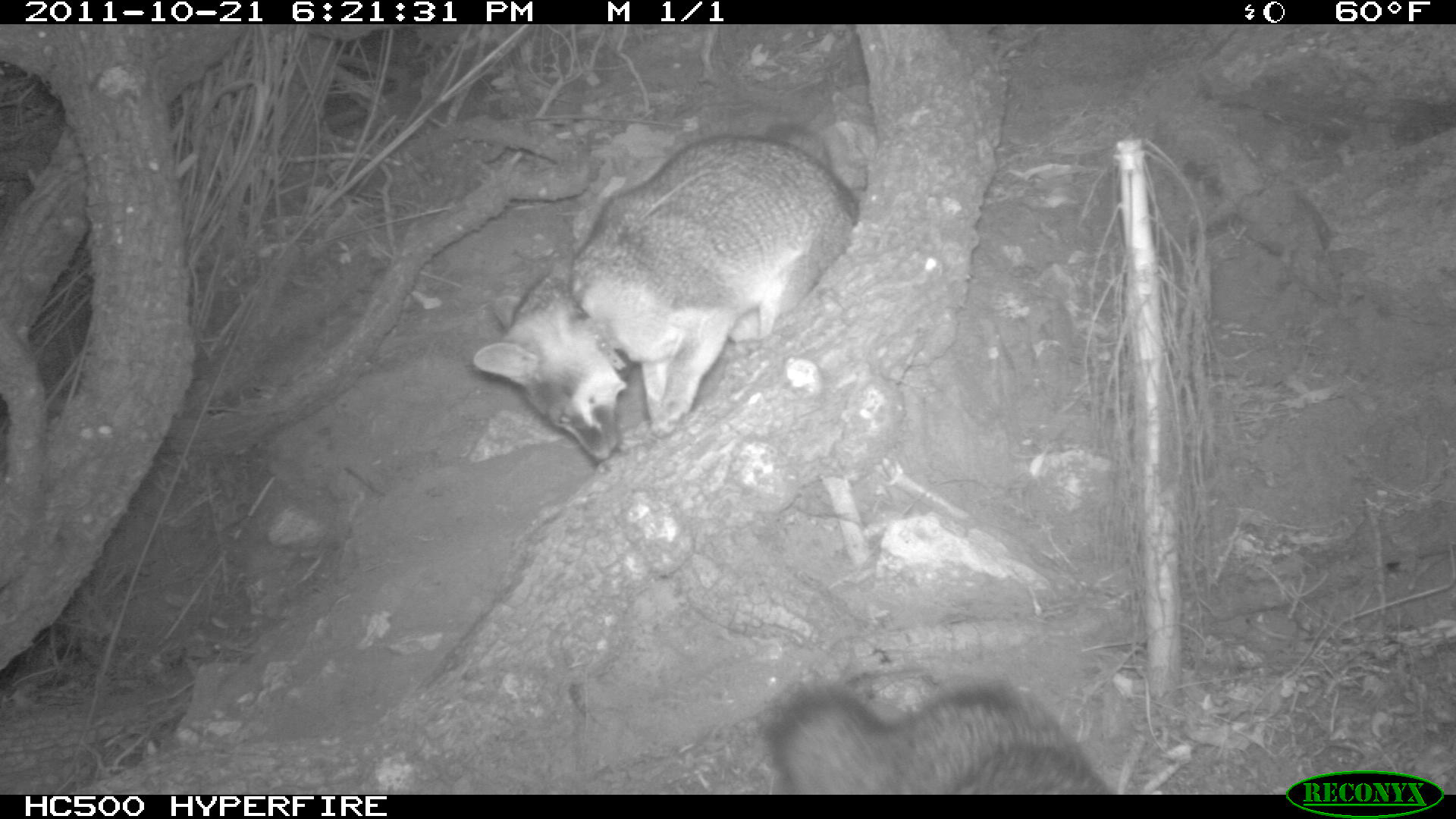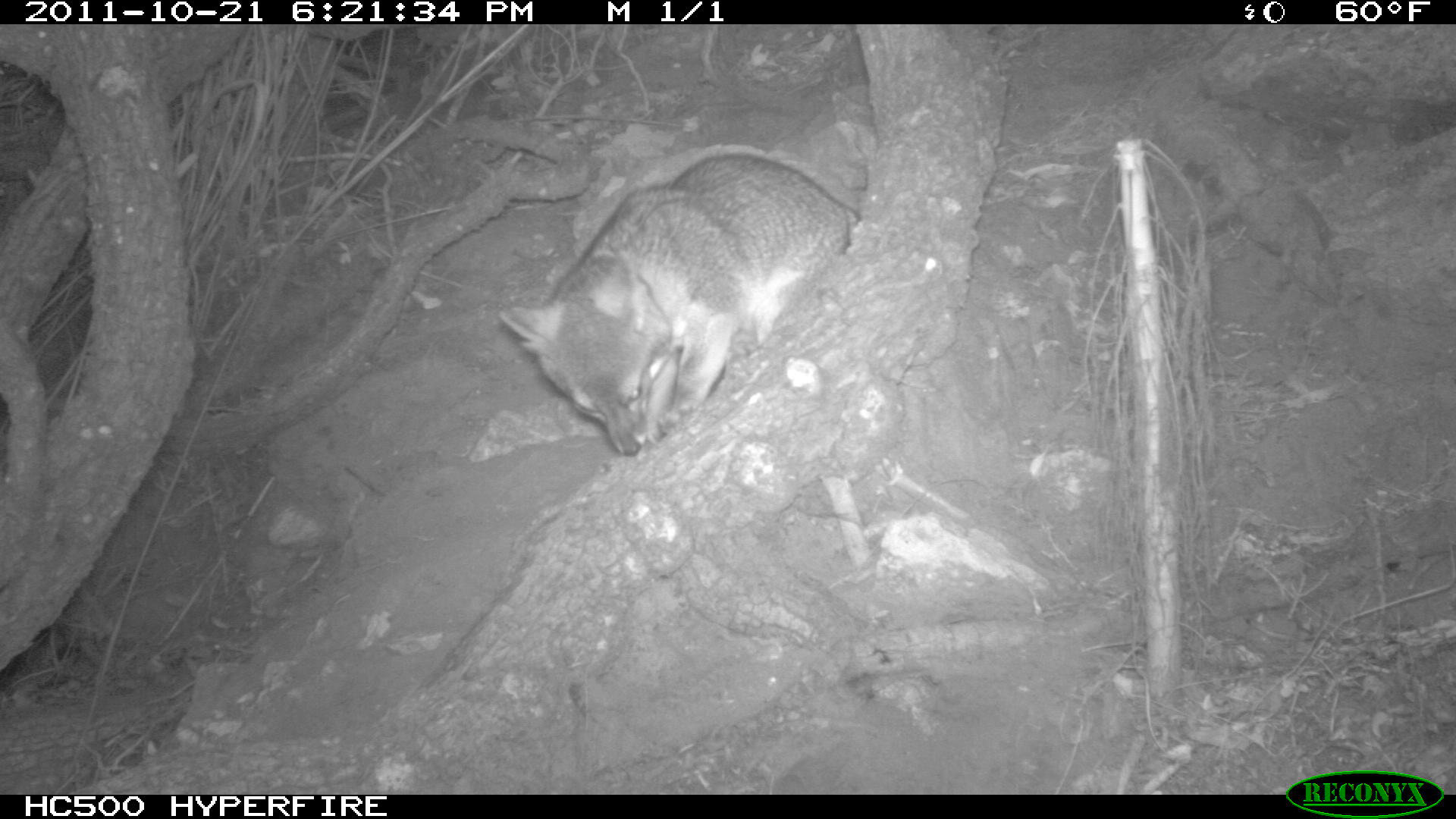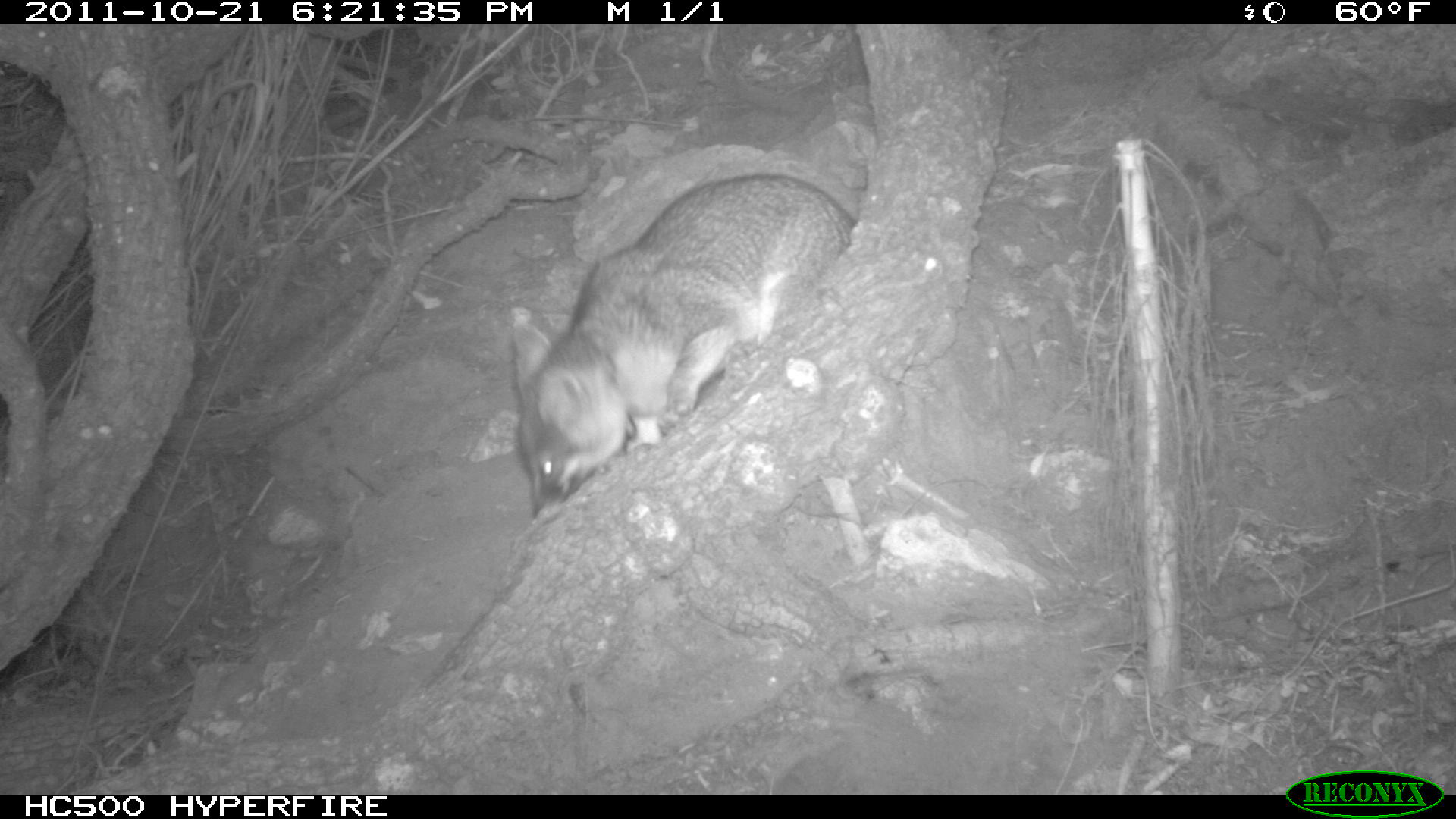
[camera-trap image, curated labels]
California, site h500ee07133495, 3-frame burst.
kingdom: Animalia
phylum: Chordata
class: Mammalia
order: Carnivora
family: Canidae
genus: Urocyon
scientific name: Urocyon littoralis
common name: island fox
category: fox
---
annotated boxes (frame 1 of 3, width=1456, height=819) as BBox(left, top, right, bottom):
fox: BBox(473, 135, 860, 461); BBox(761, 671, 1112, 793)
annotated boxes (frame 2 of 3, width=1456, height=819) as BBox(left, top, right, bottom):
fox: BBox(497, 153, 858, 457)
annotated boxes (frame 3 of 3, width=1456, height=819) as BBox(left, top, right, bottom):
fox: BBox(513, 170, 857, 519)